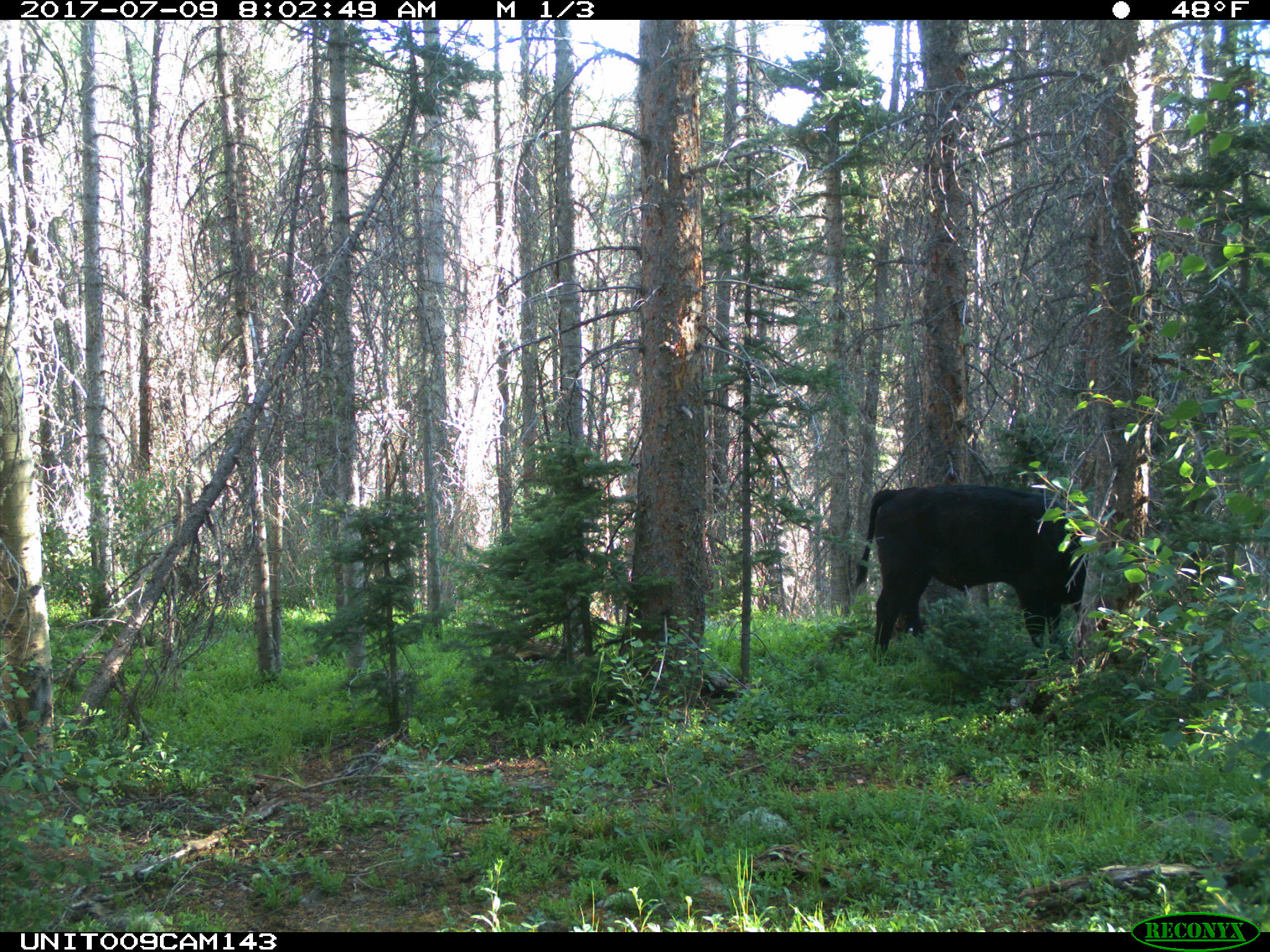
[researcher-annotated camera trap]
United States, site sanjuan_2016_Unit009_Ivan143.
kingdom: Animalia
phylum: Chordata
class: Mammalia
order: Artiodactyla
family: Bovidae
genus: Bos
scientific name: Bos taurus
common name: domestic cow